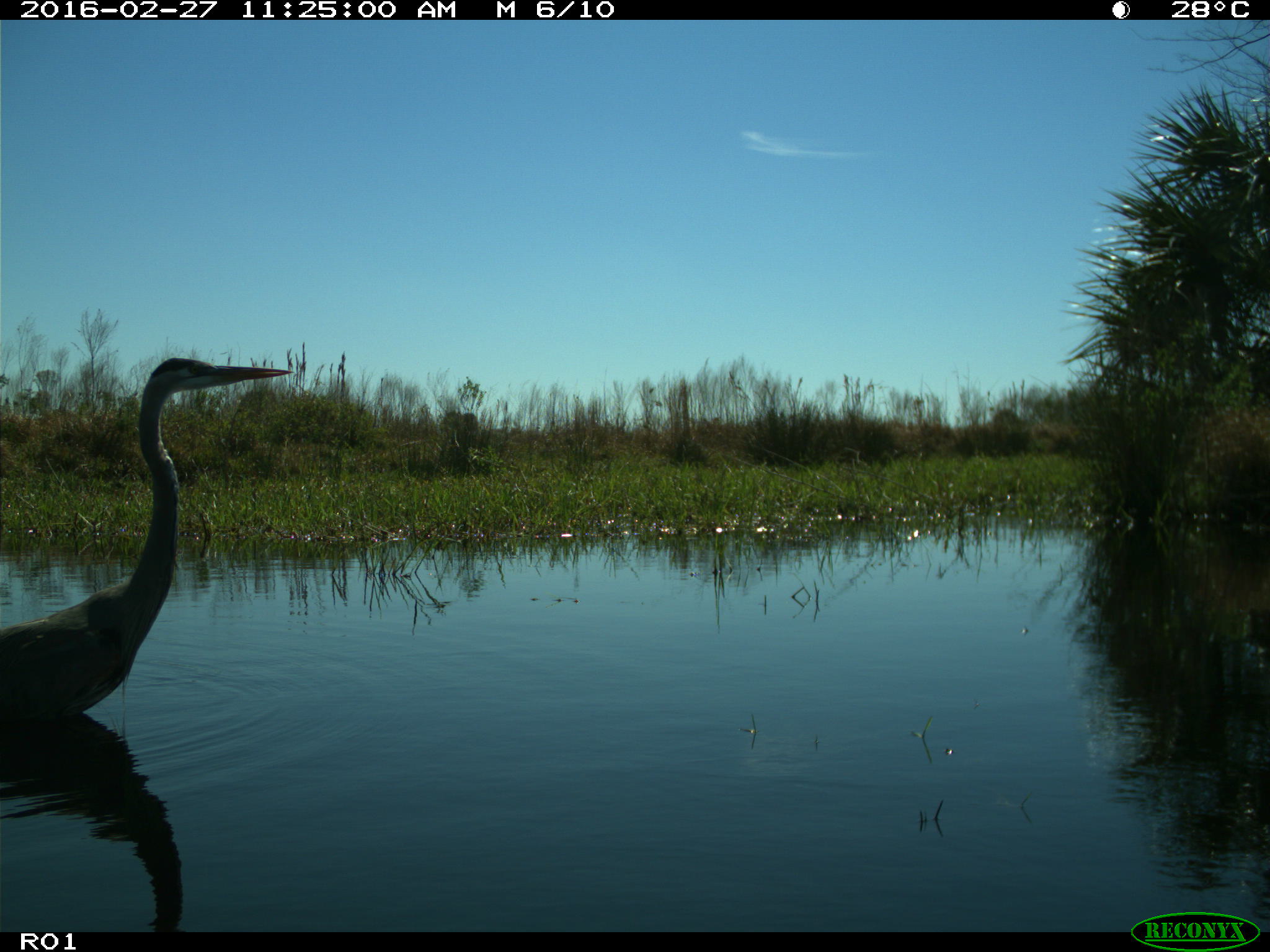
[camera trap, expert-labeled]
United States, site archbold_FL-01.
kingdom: Animalia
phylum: Chordata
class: Aves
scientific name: Aves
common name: birds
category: unidentified bird